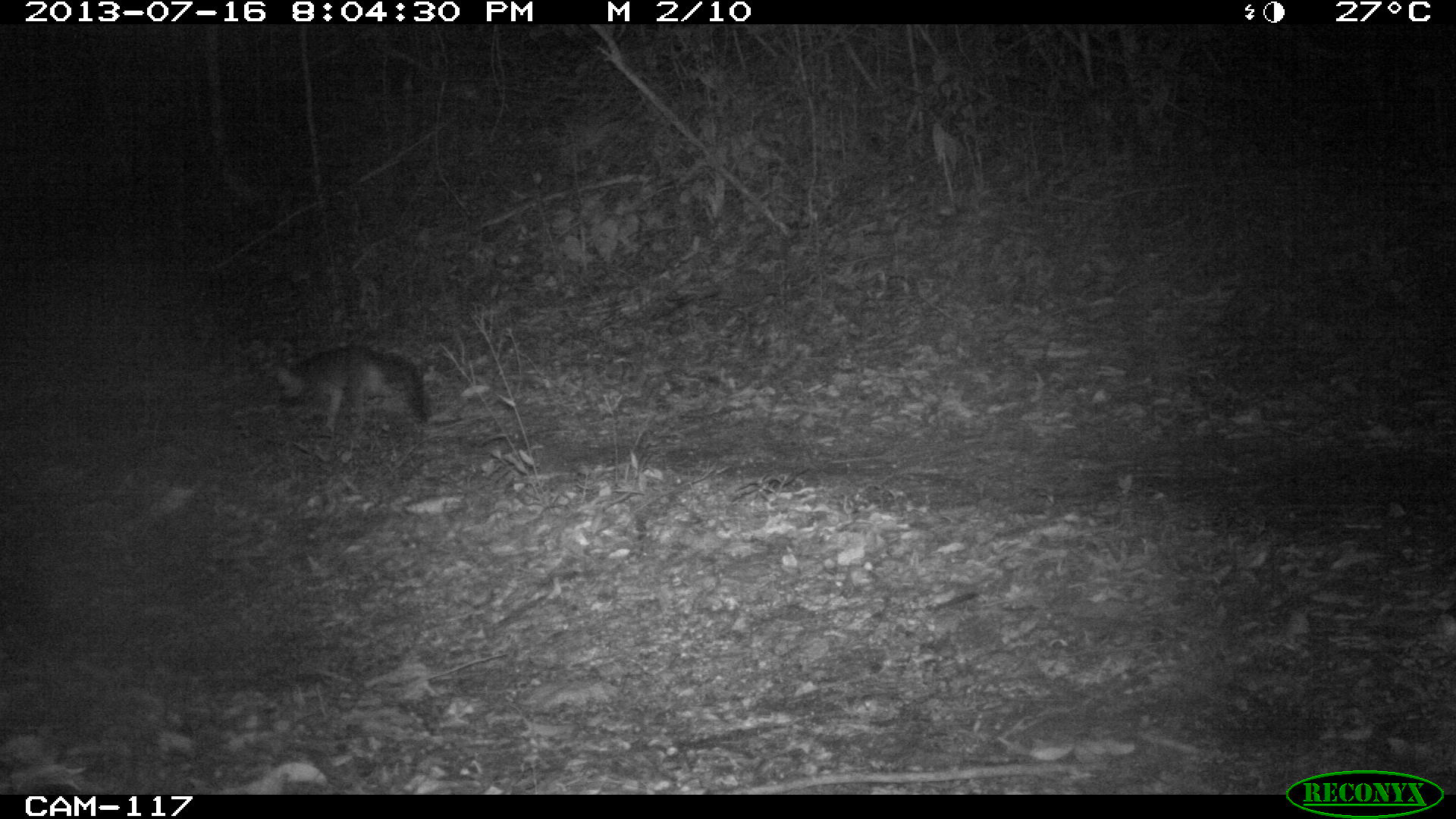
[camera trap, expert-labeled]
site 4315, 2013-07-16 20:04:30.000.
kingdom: Animalia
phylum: Chordata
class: Mammalia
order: Carnivora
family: Canidae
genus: Urocyon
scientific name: Urocyon cinereoargenteus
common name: gray fox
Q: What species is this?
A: Urocyon cinereoargenteus (gray fox).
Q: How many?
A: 1.